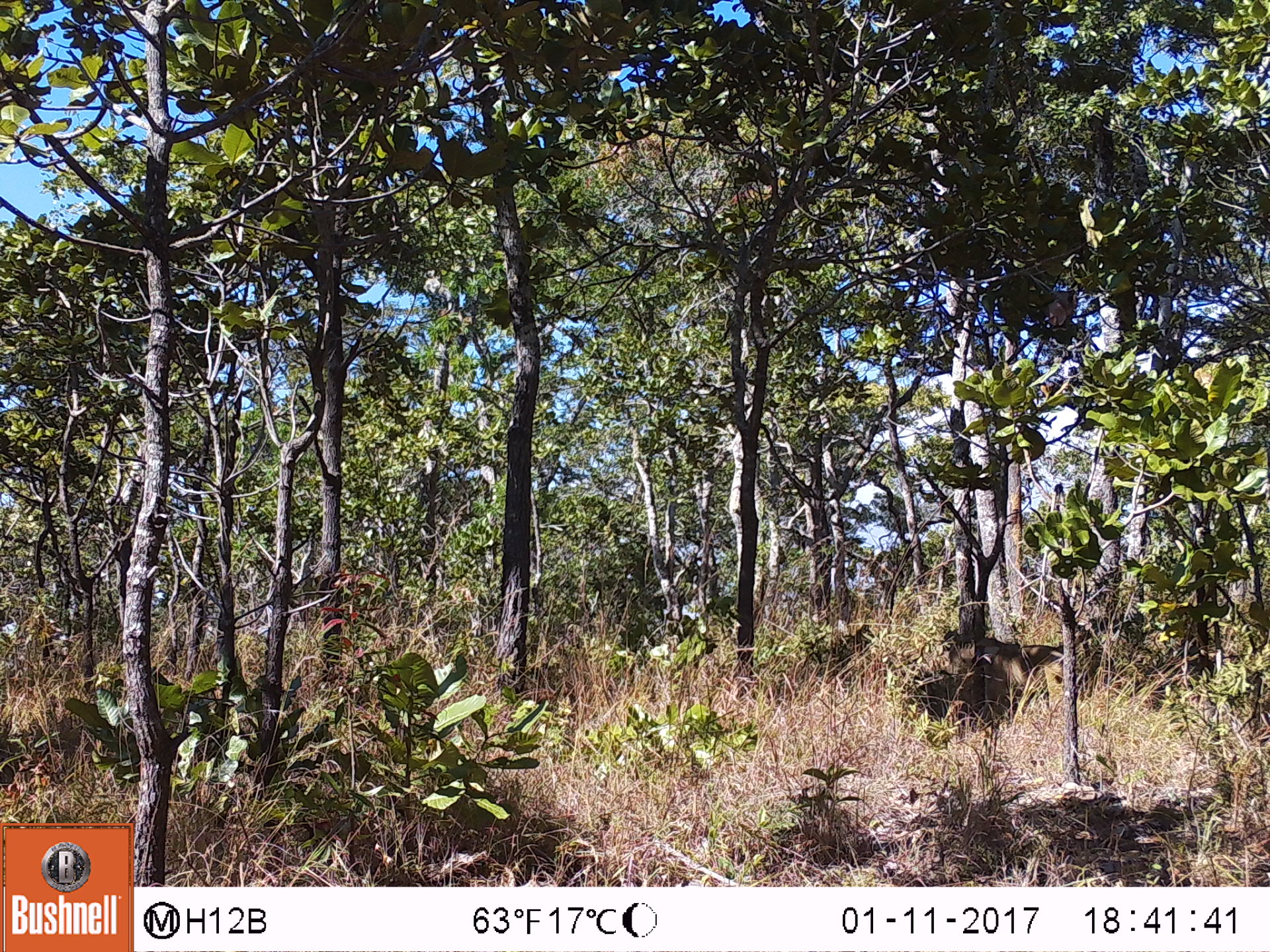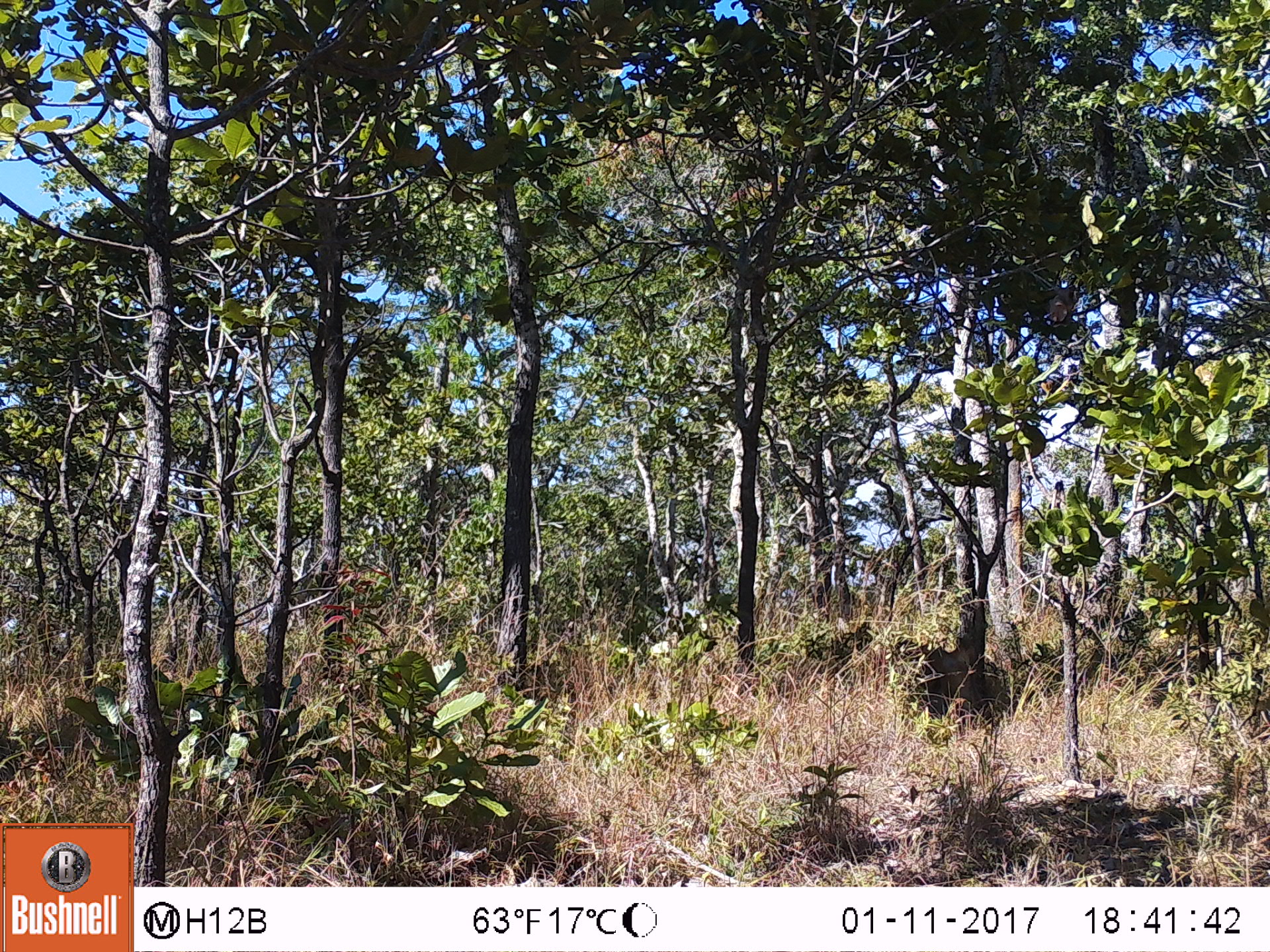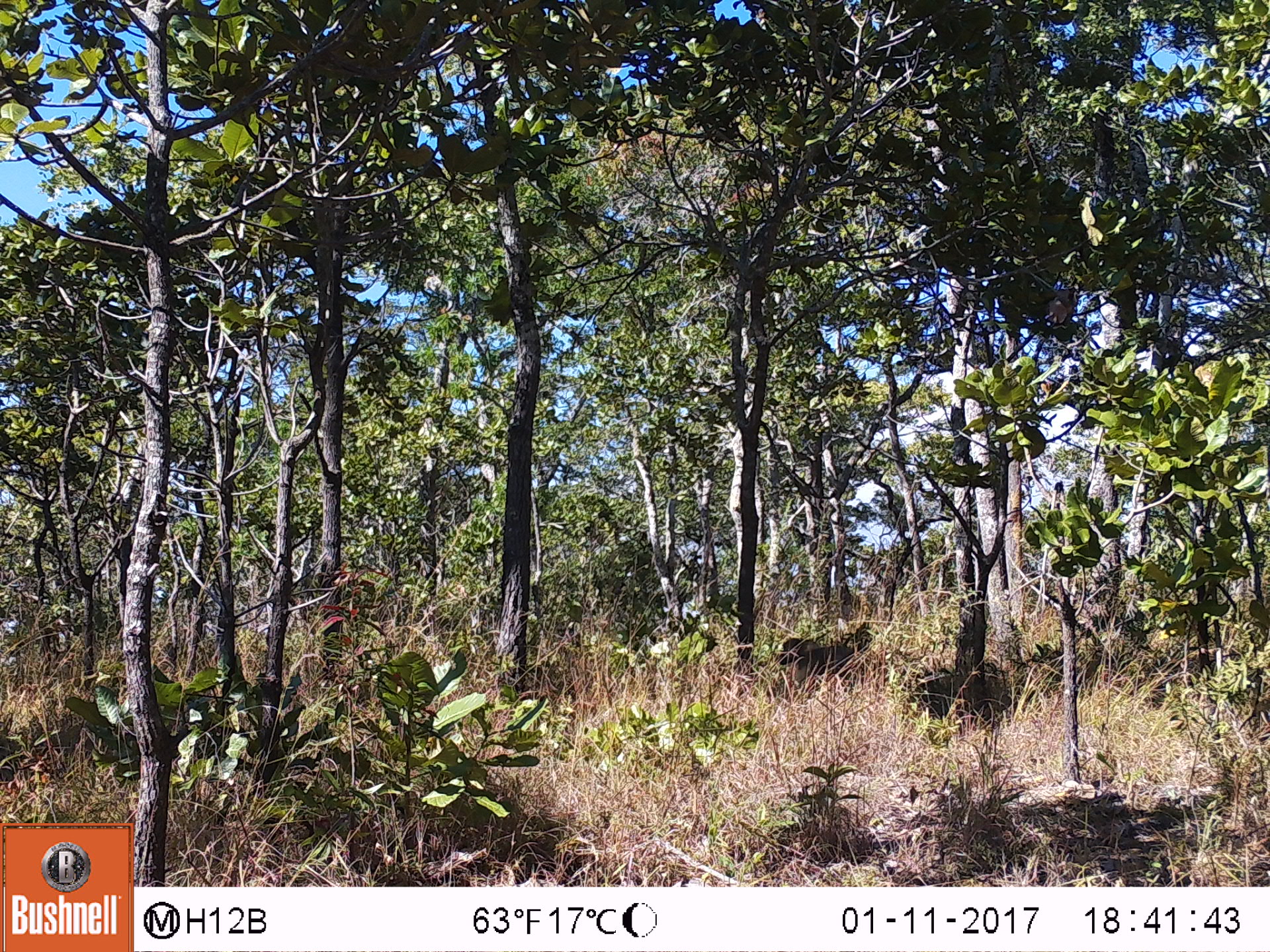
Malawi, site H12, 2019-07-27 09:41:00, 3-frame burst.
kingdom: Animalia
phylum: Chordata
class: Mammalia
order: Primates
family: Cercopithecidae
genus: Papio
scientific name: Papio cynocephalus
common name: yellow baboon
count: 1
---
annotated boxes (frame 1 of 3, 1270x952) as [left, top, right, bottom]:
yellow baboon: [966, 631, 1076, 710]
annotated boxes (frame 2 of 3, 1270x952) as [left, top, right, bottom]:
yellow baboon: [891, 638, 987, 723]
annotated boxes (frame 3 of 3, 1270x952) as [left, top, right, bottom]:
yellow baboon: [772, 633, 868, 685]